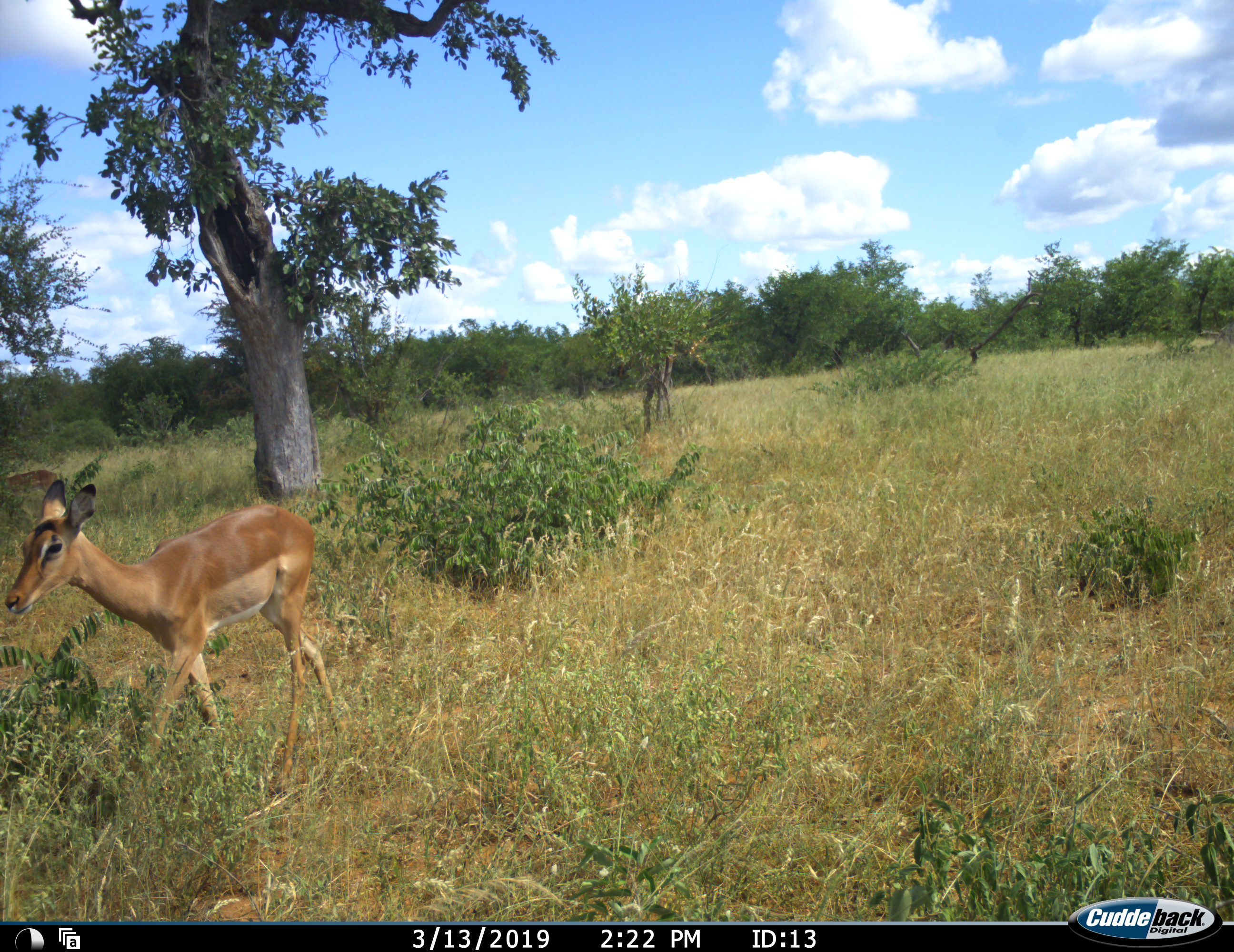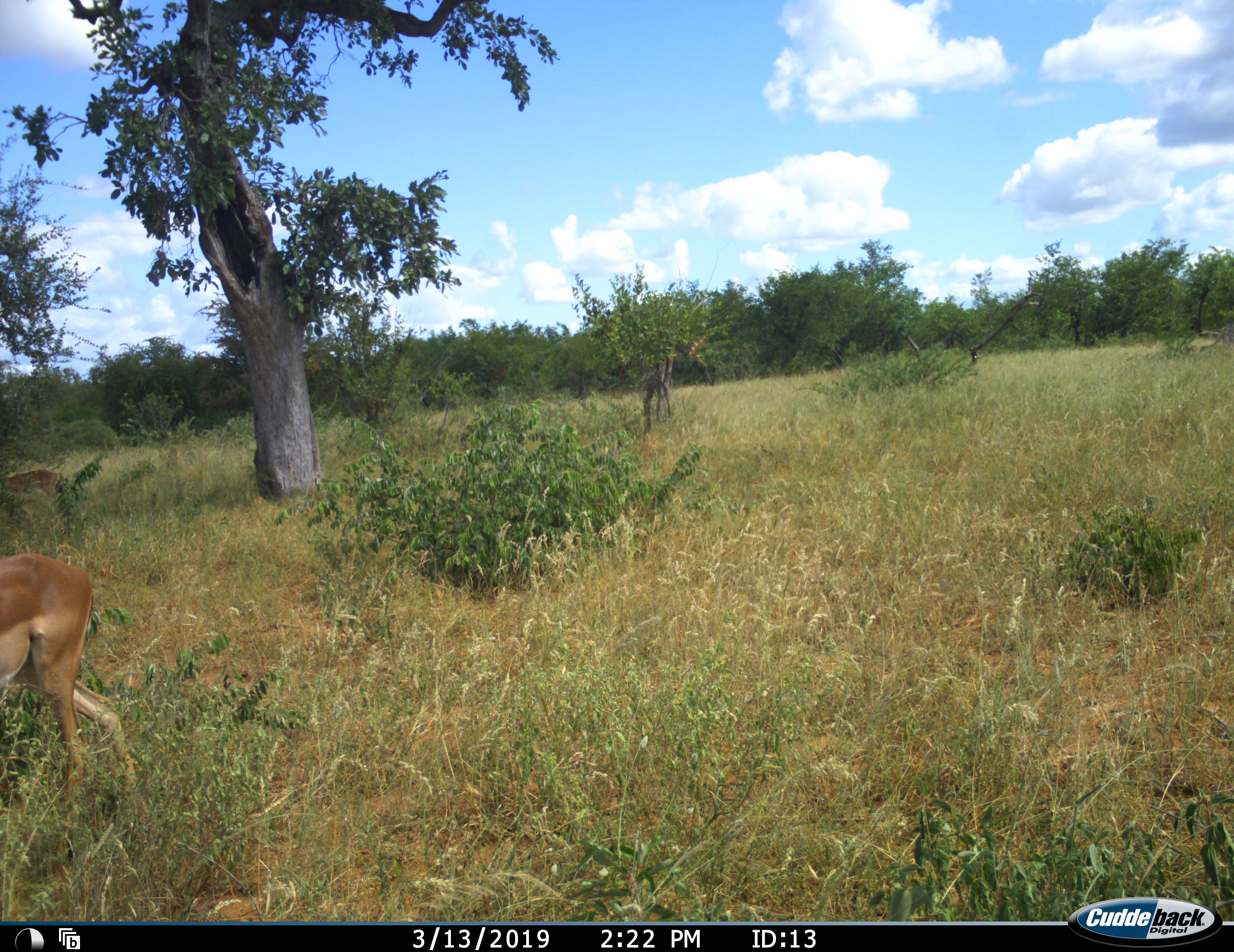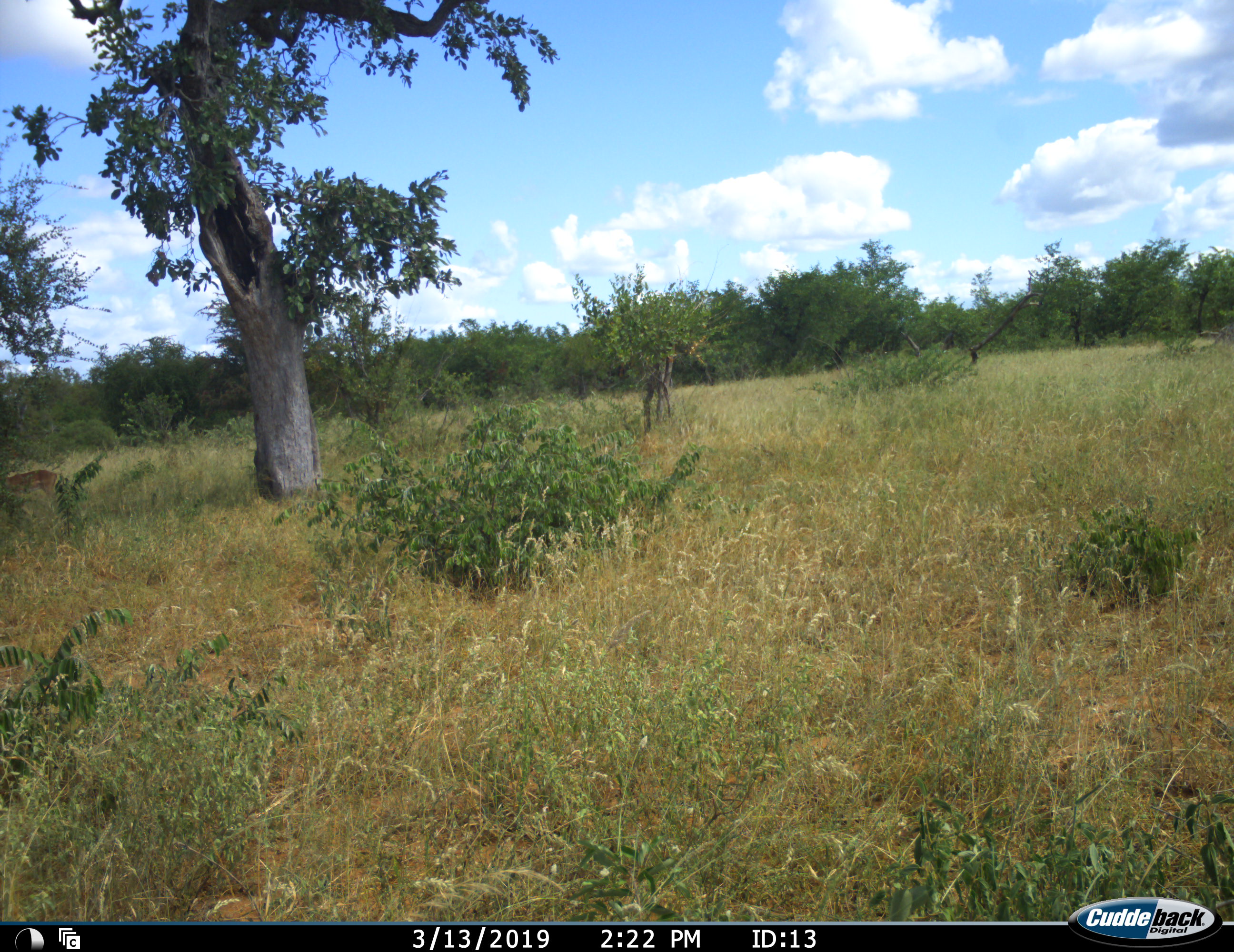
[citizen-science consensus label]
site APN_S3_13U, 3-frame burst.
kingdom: Animalia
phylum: Chordata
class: Mammalia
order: Artiodactyla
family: Bovidae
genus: Aepyceros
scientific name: Aepyceros melampus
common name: impala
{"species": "impala (Aepyceros melampus)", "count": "2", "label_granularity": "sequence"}